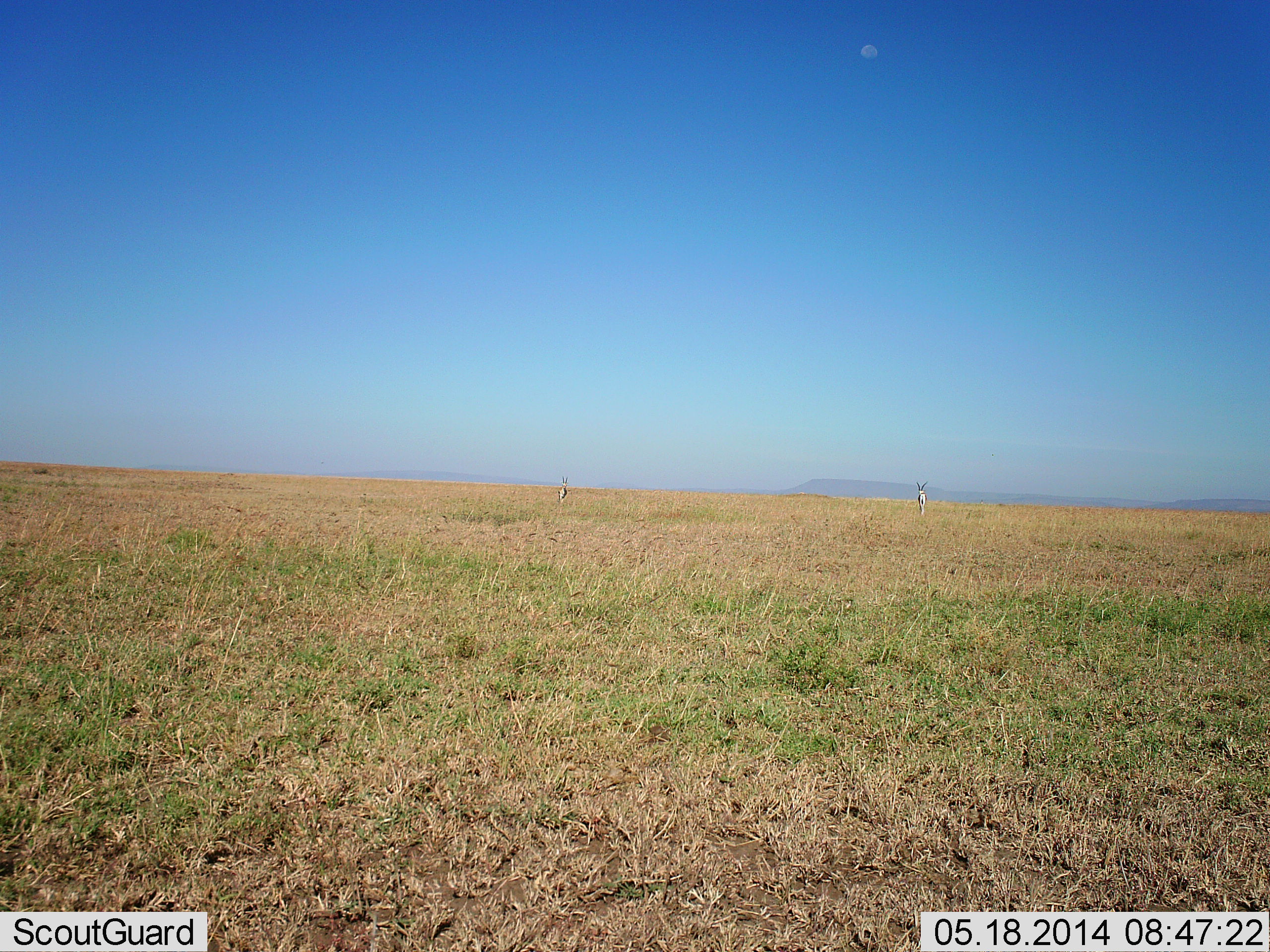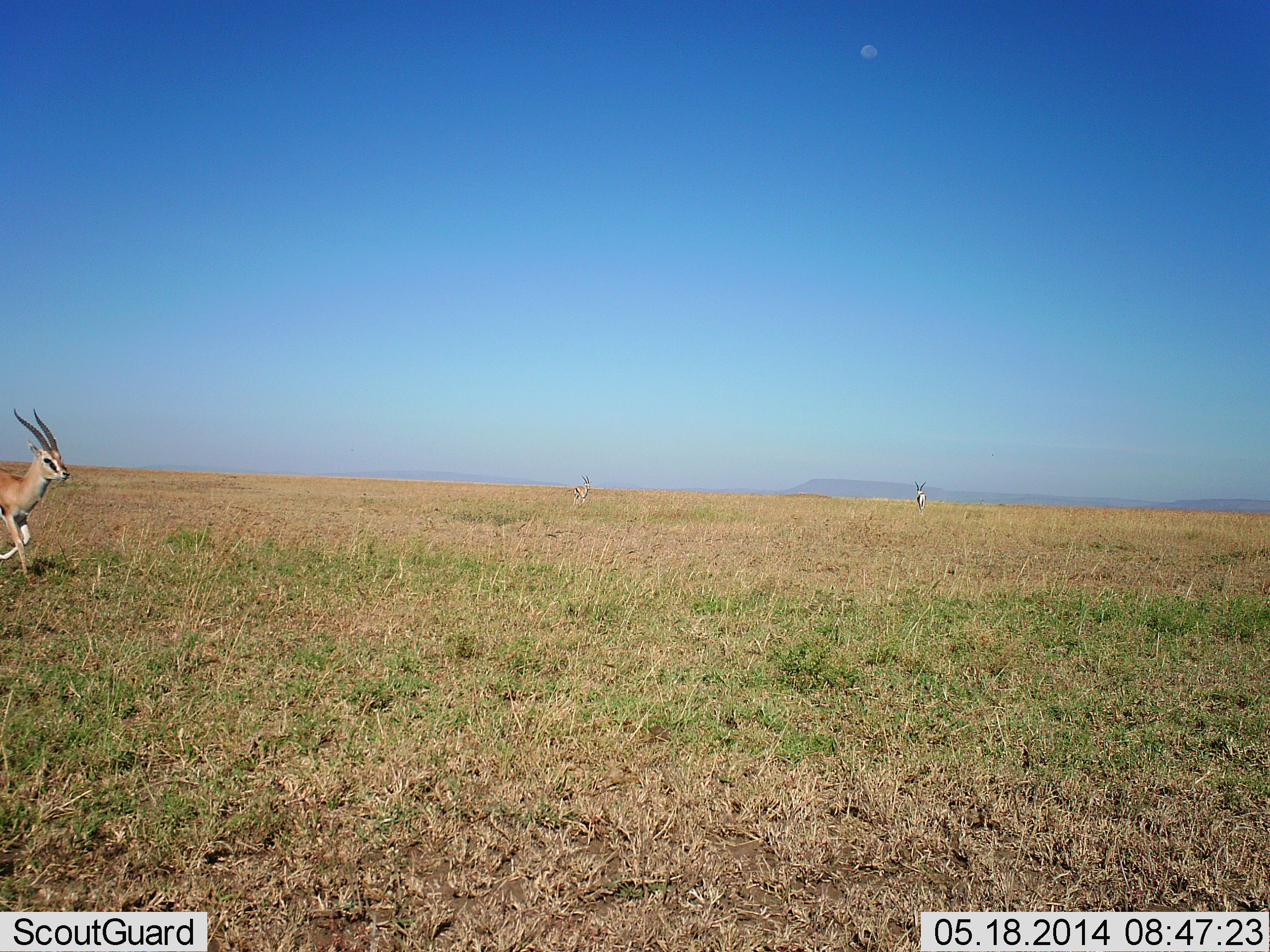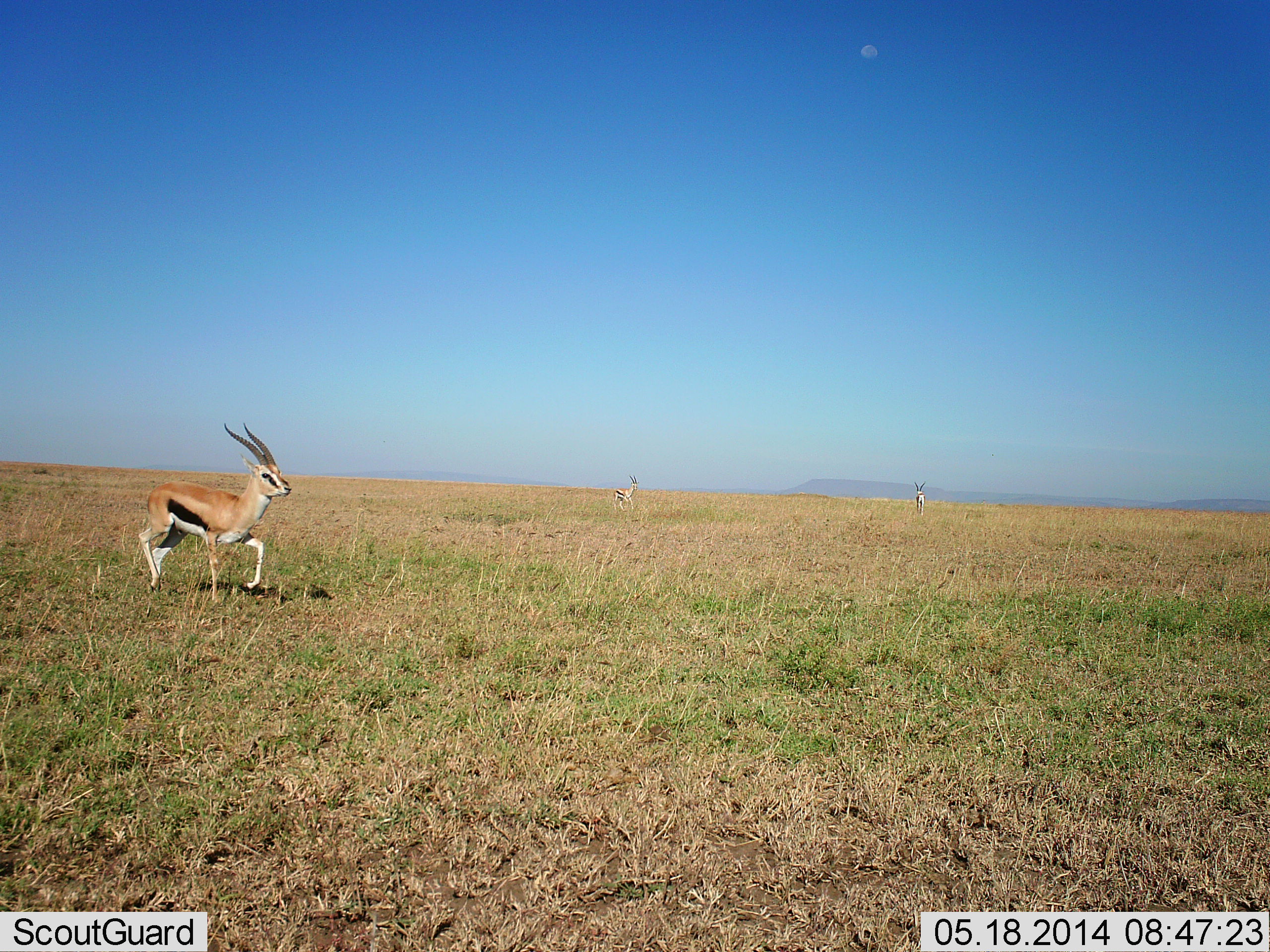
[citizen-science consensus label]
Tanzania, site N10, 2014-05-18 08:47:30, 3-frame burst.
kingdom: Animalia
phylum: Chordata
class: Mammalia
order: Artiodactyla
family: Bovidae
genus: Eudorcas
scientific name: Eudorcas thomsonii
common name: thomson's gazelle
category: gazellethomsons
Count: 3.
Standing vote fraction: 40%.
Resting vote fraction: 0%.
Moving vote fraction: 100%.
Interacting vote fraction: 0%.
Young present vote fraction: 0%.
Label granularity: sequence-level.